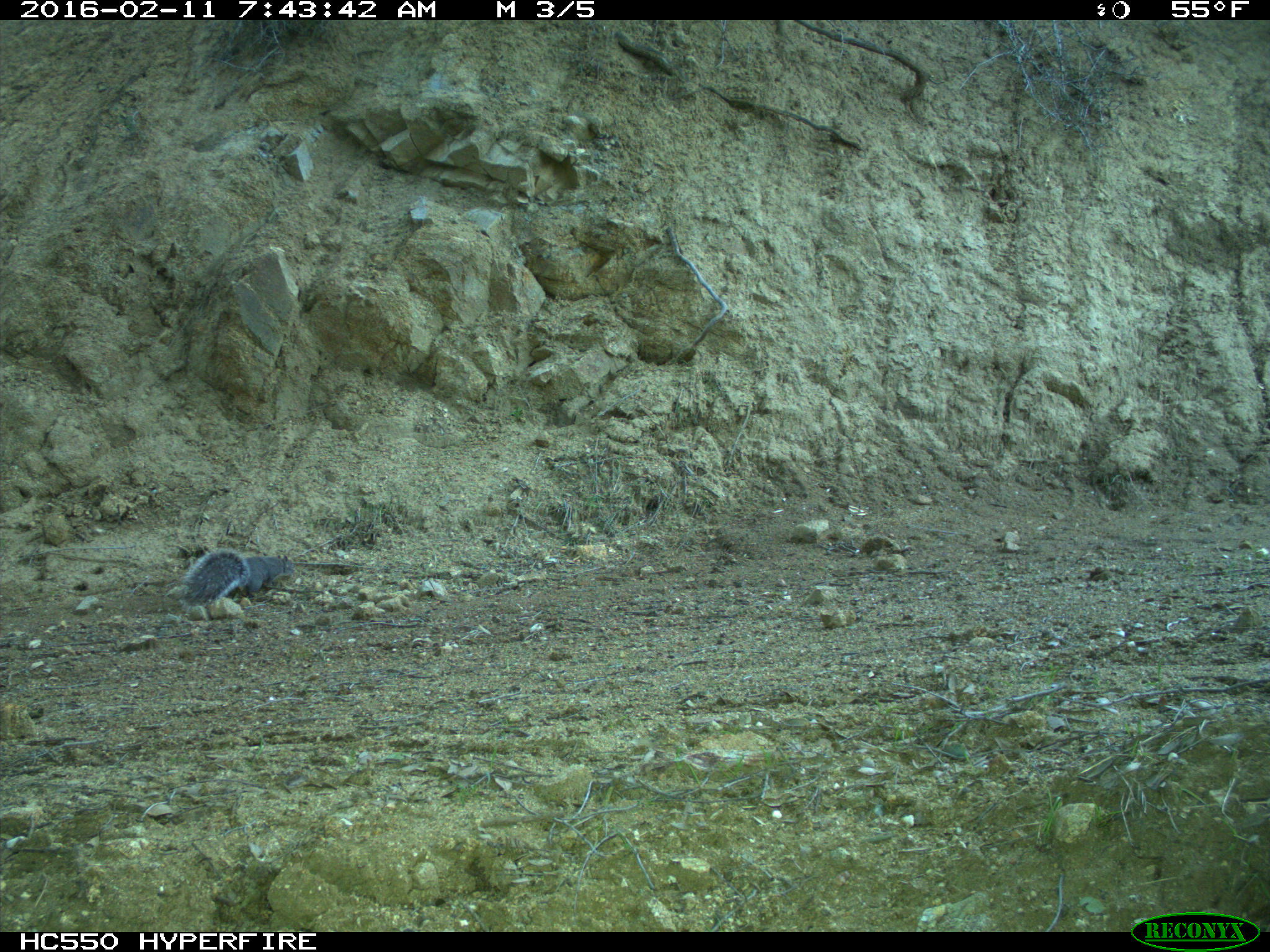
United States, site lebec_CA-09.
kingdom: Animalia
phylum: Chordata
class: Mammalia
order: Rodentia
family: Sciuridae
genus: Sciurus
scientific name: Sciurus carolinensis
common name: eastern gray squirrel